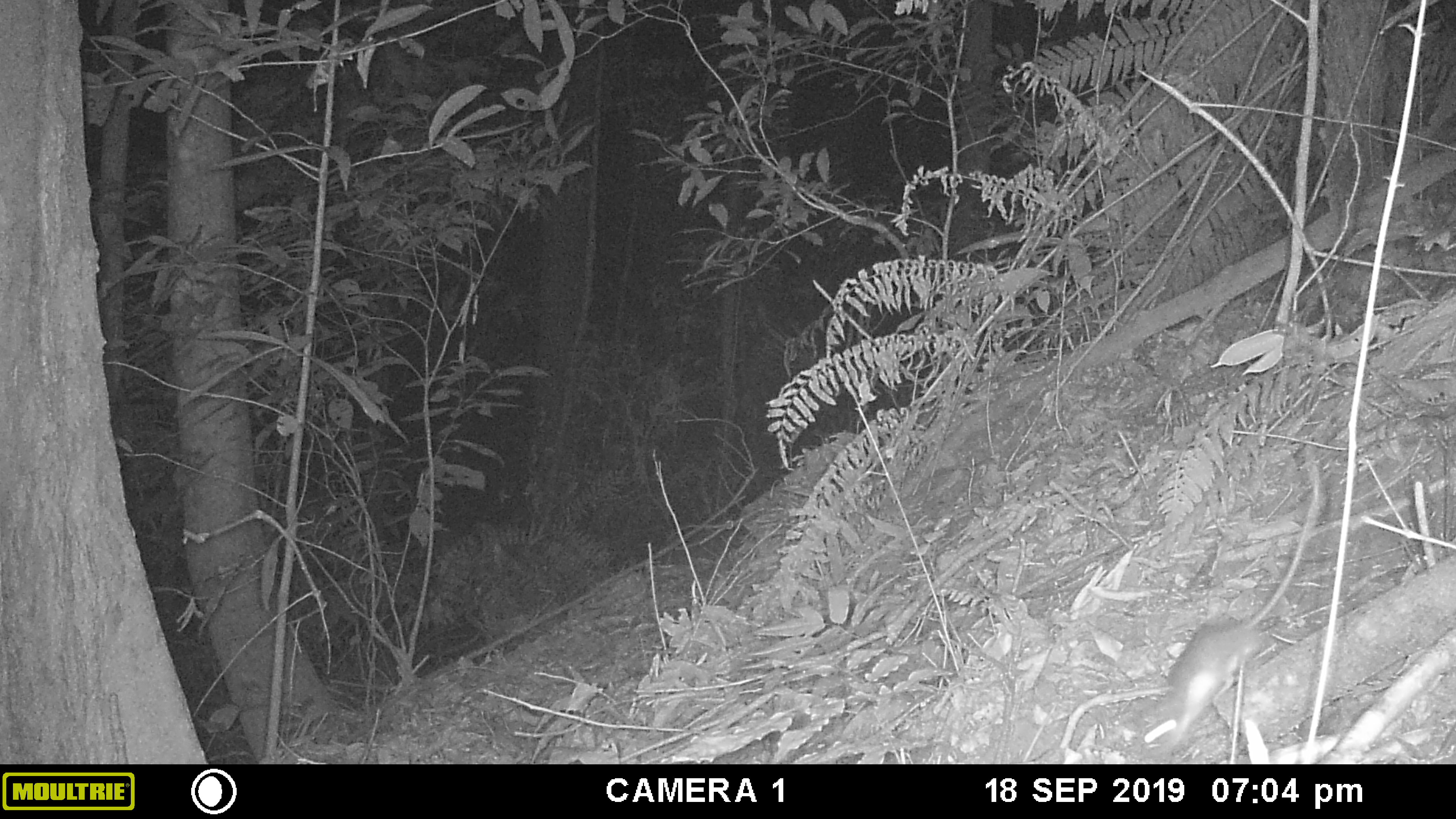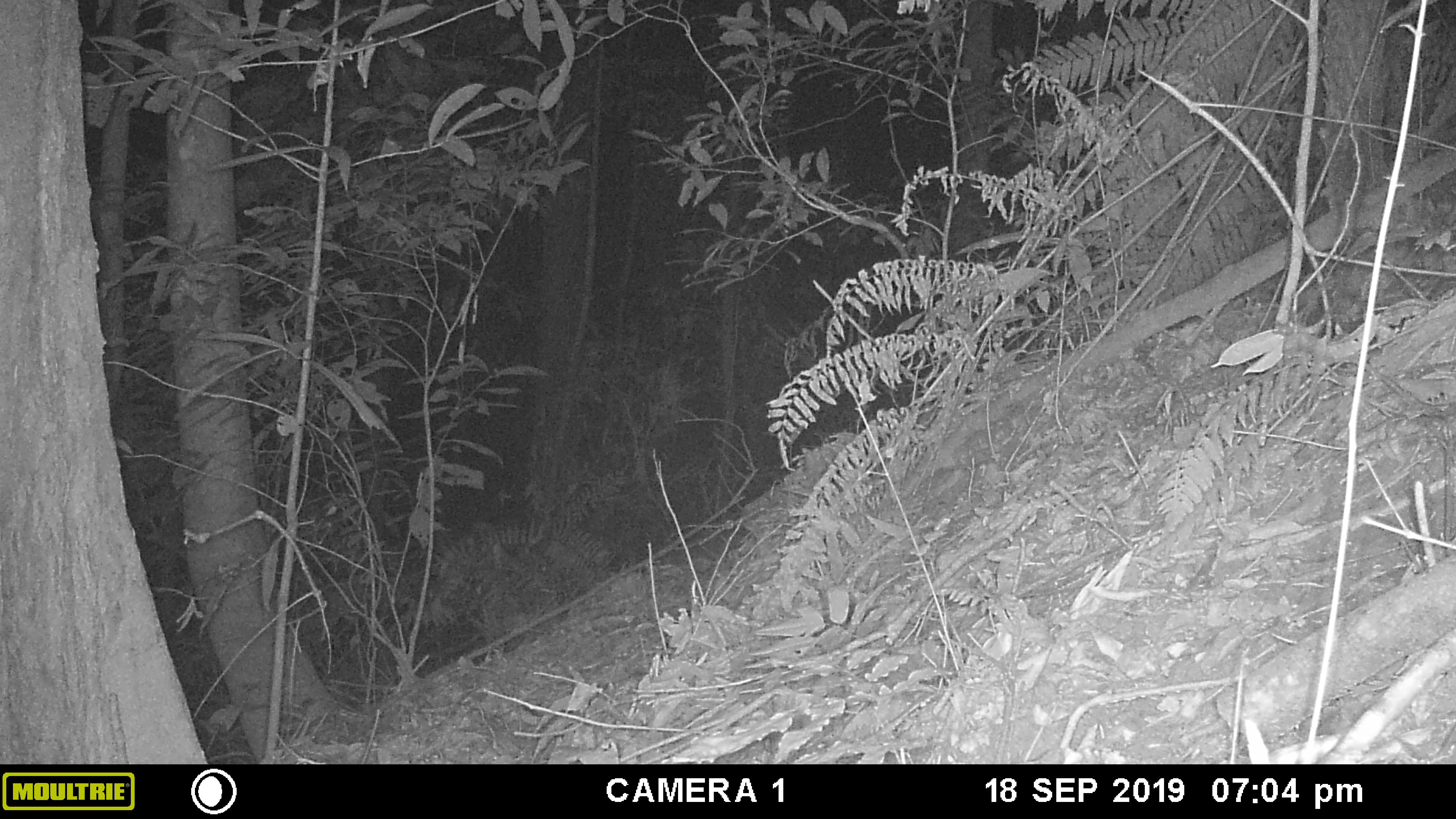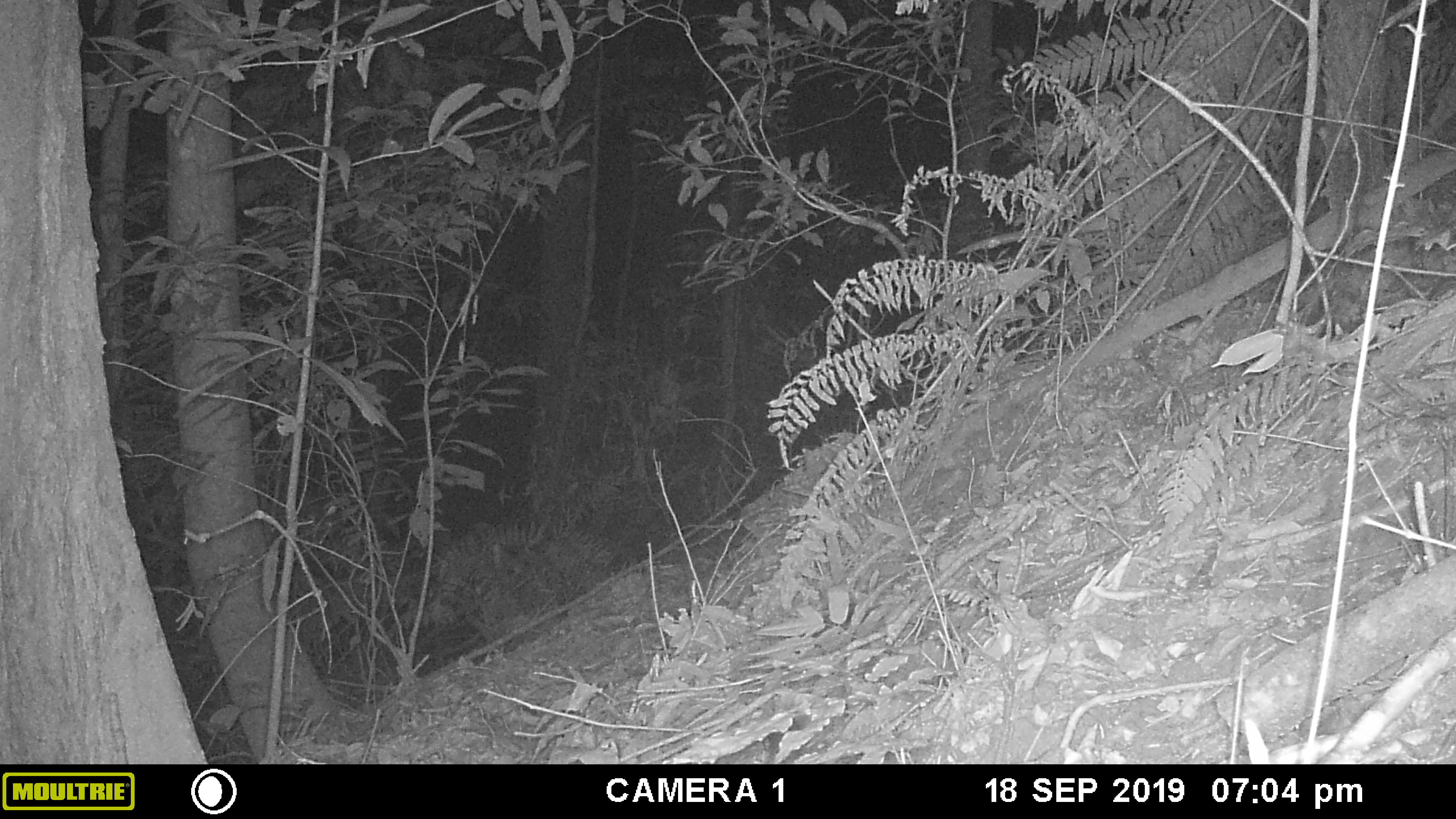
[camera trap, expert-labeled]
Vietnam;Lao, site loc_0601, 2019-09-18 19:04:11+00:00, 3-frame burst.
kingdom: Animalia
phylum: Chordata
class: Mammalia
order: Rodentia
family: Muridae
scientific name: Muridae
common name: old-world mice and rats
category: unidentified murid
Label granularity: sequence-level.